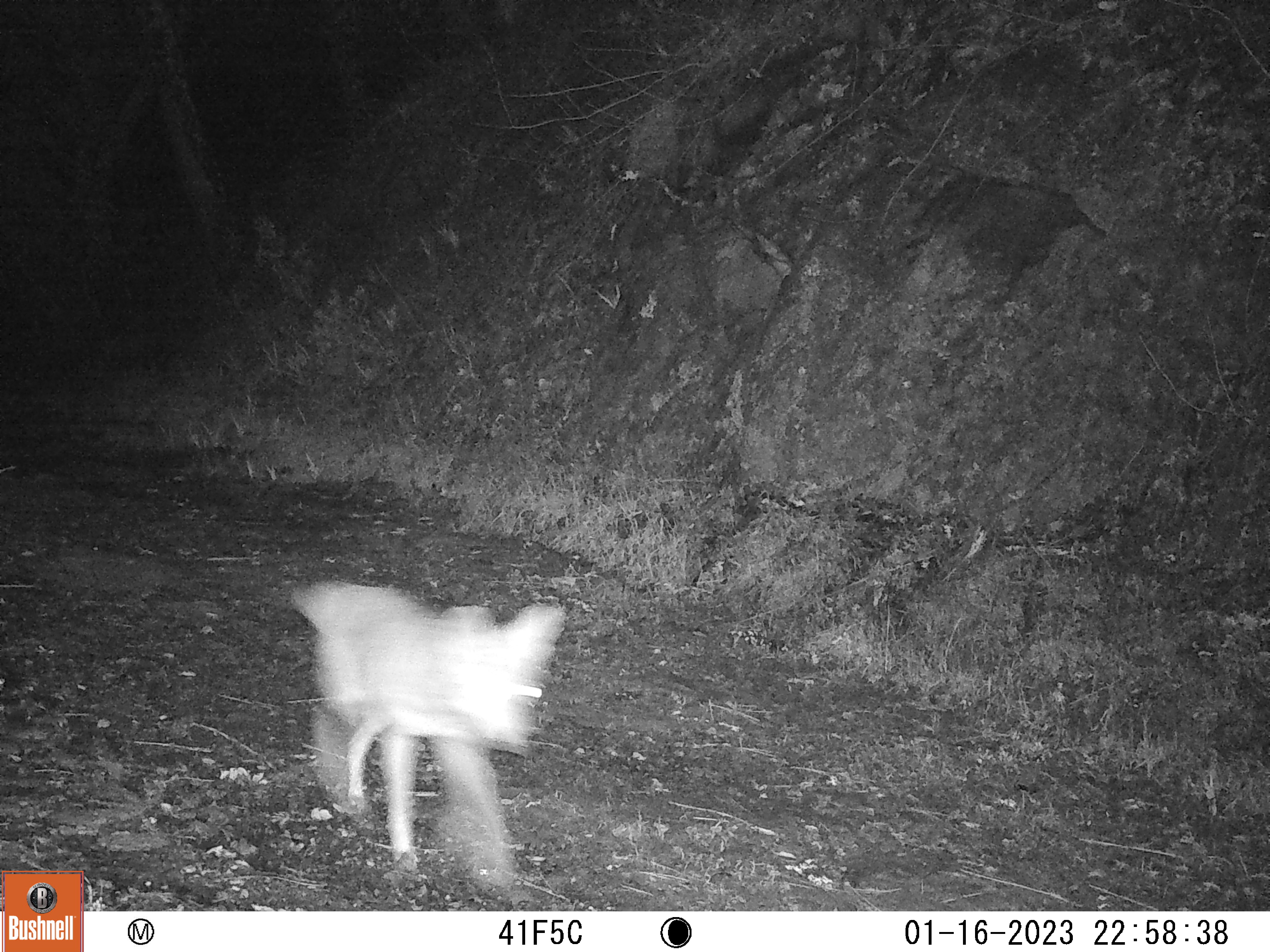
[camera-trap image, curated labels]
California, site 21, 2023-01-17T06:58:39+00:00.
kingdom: Animalia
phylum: Chordata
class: Mammalia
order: Carnivora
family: Canidae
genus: Canis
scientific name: Canis latrans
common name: coyote